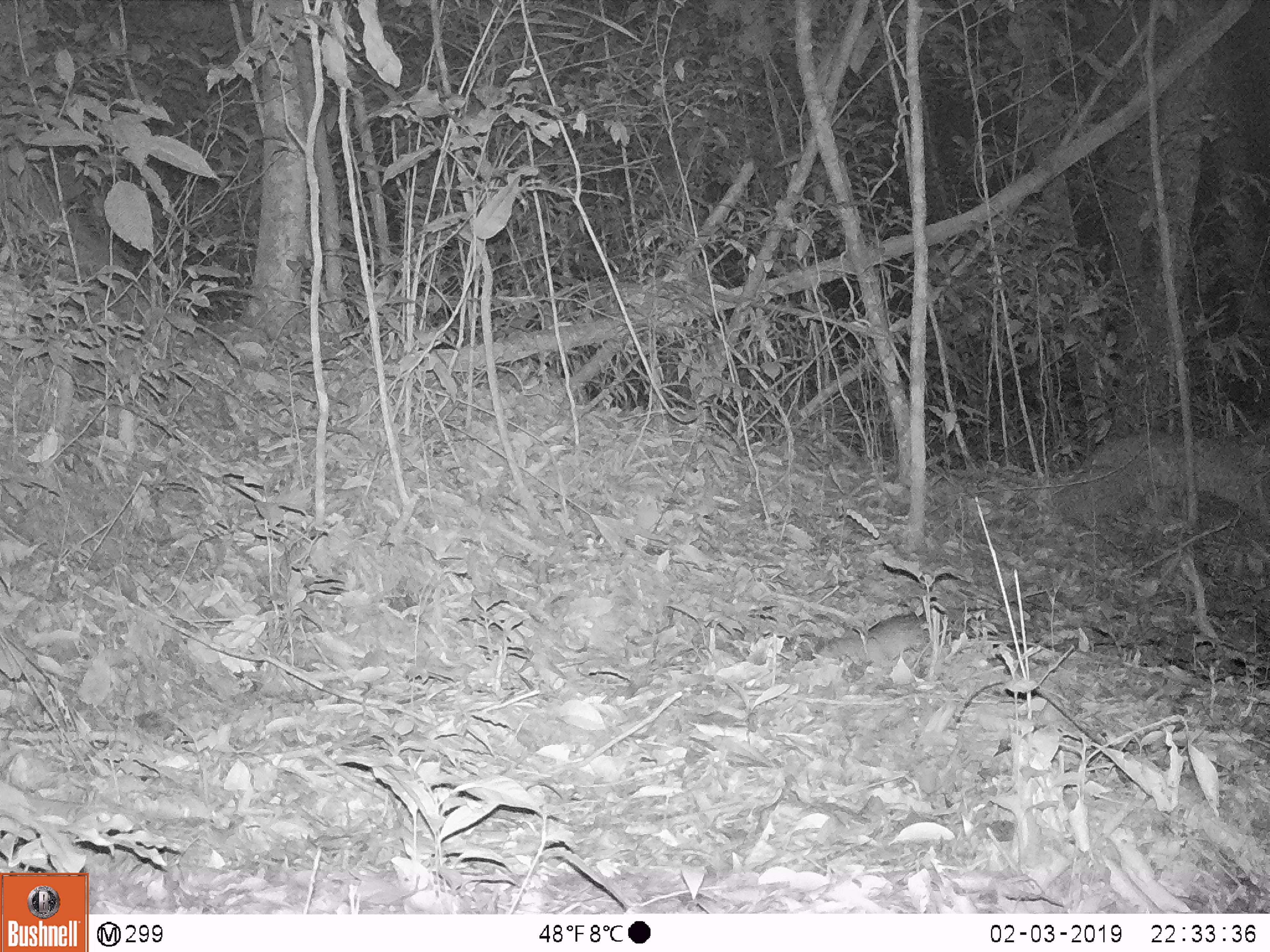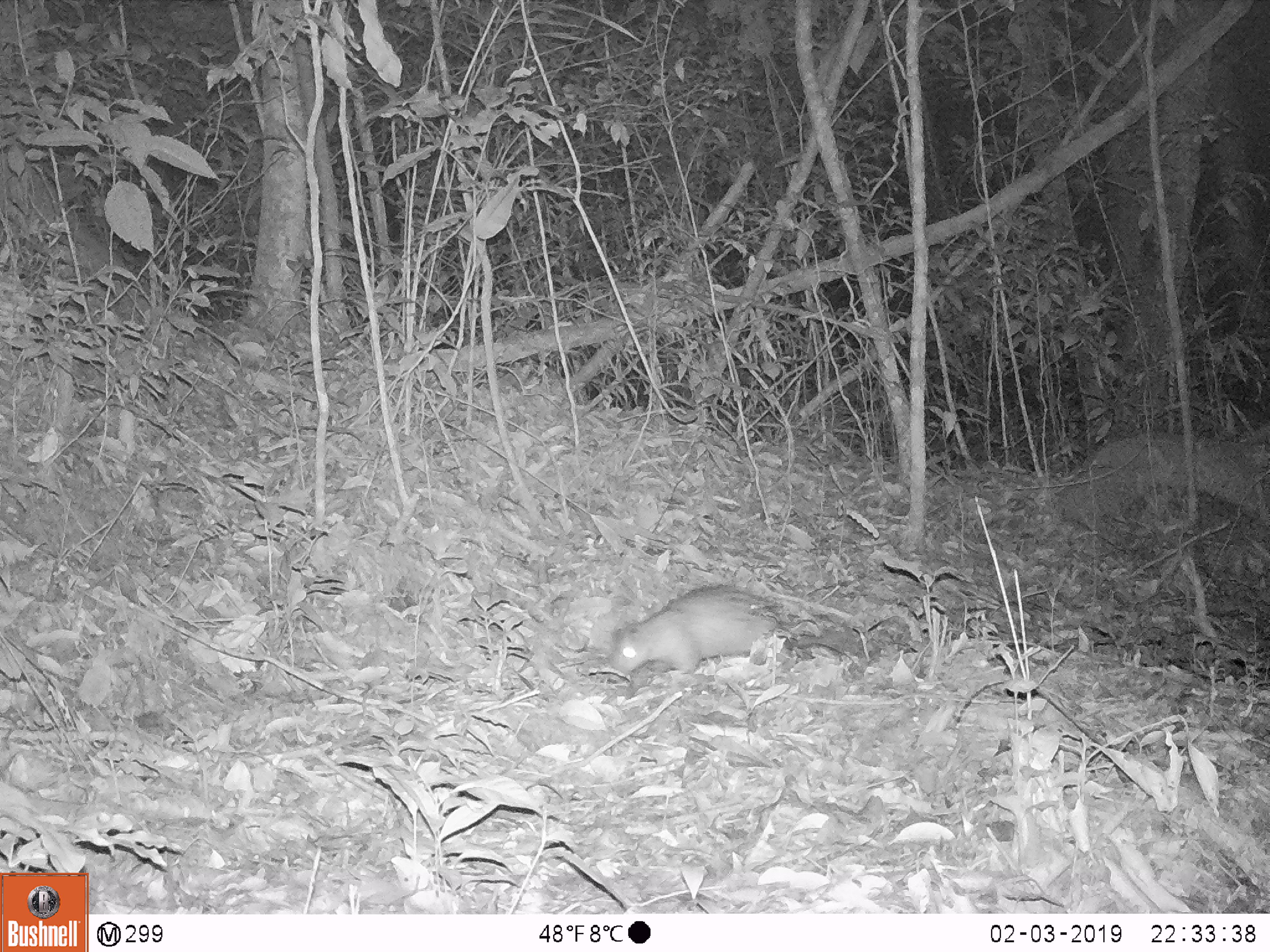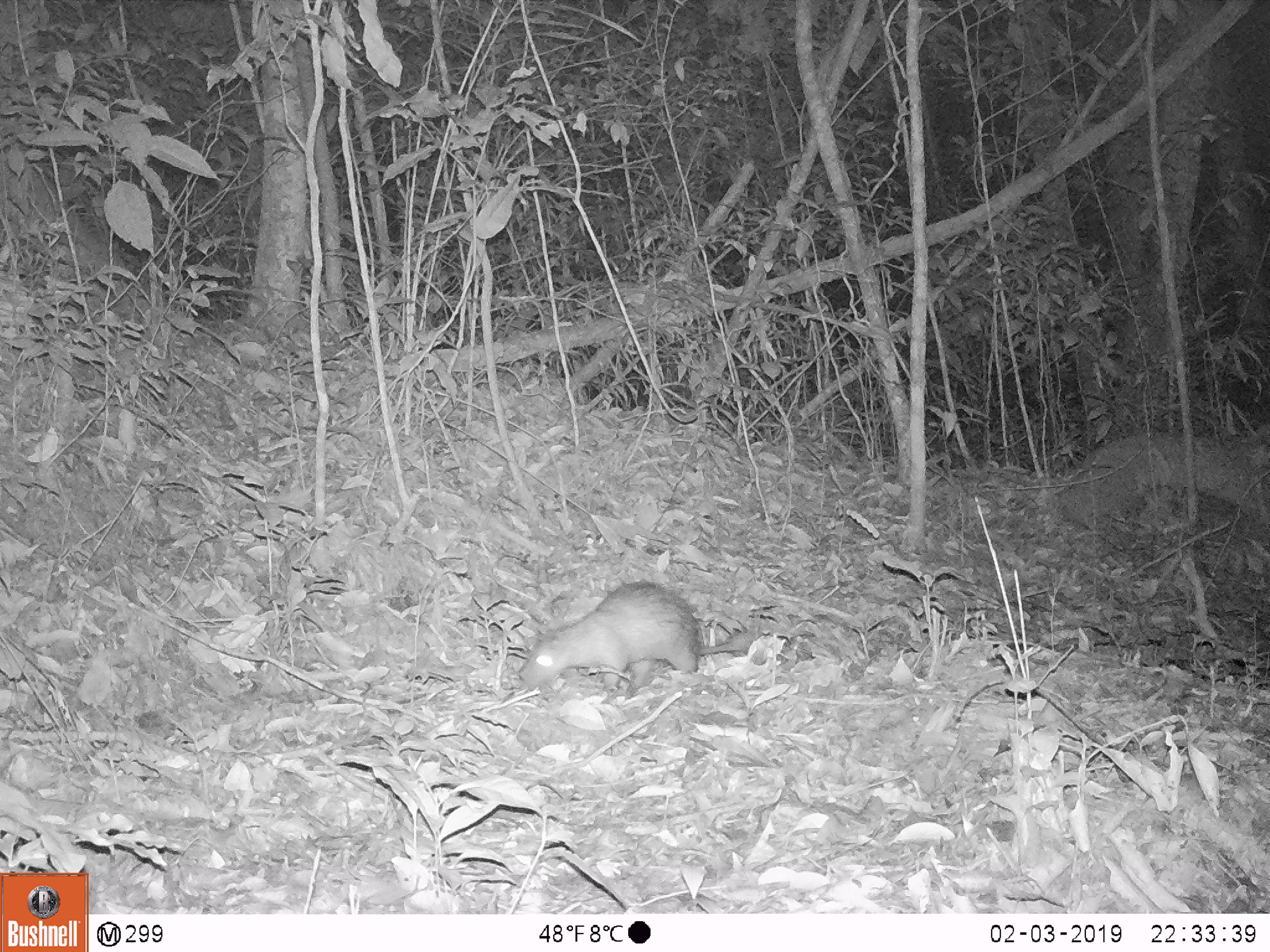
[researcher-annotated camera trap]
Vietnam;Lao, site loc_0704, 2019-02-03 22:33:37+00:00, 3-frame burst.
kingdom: Animalia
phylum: Chordata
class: Mammalia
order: Rodentia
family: Hystricidae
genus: Atherurus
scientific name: Atherurus macrourus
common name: asiatic brush-tailed porcupine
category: asiatic brush tailed porcupine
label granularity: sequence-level